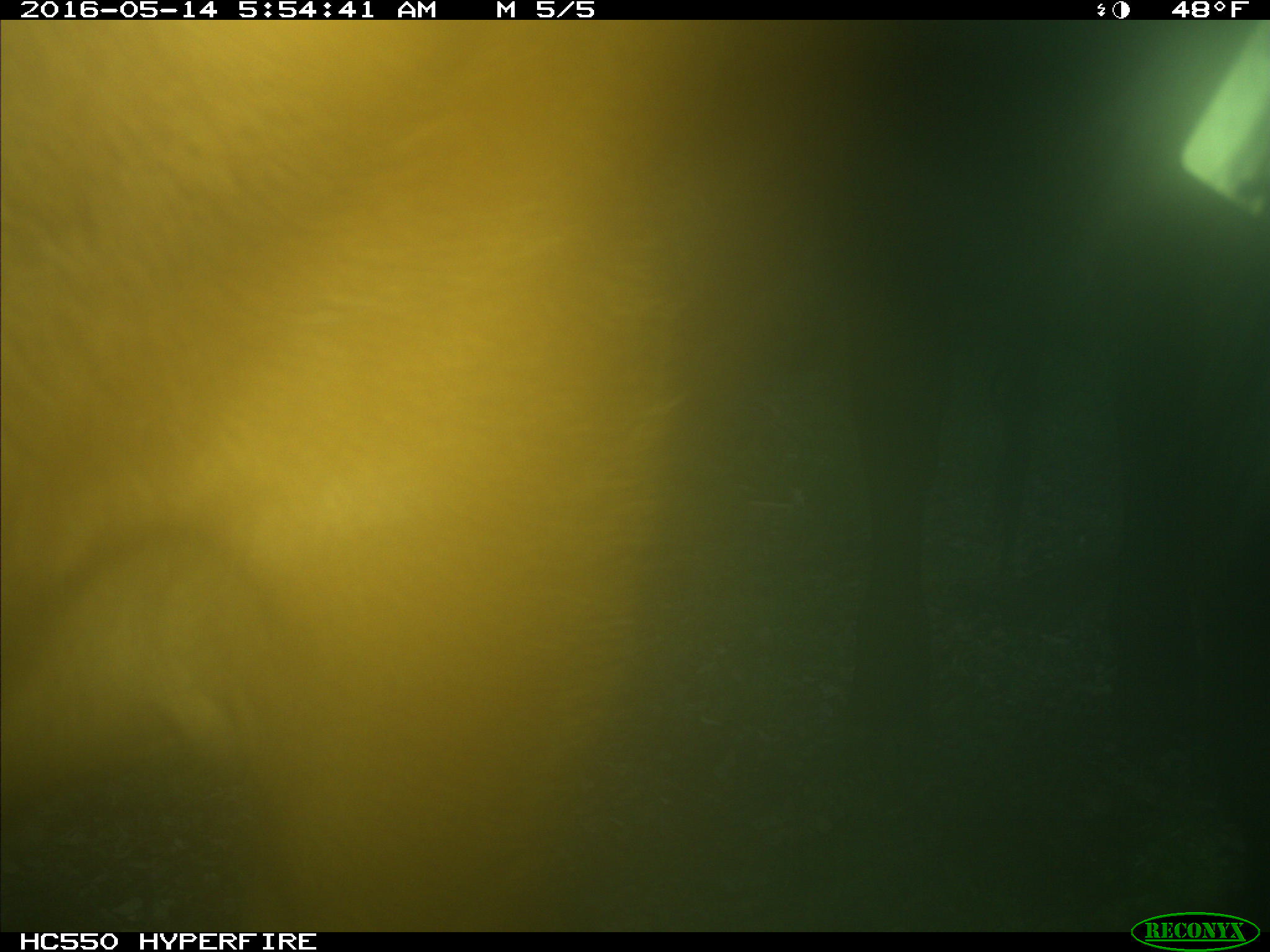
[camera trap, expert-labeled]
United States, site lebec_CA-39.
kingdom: Animalia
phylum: Chordata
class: Mammalia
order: Artiodactyla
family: Bovidae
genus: Bos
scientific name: Bos taurus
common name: domestic cow